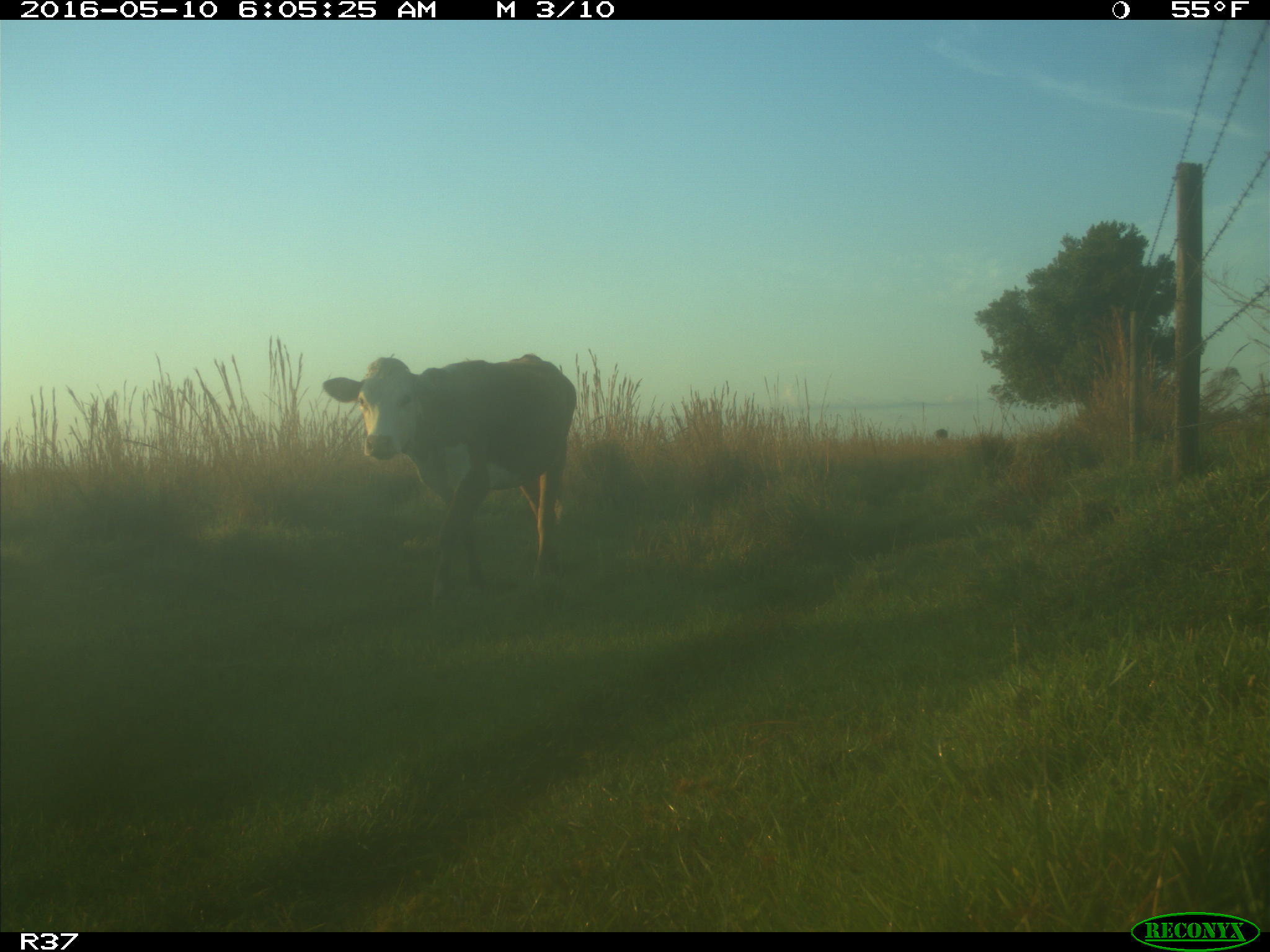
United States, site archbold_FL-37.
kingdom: Animalia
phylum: Chordata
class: Mammalia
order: Artiodactyla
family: Bovidae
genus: Bos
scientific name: Bos taurus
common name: domestic cow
Bos taurus (domestic cow).